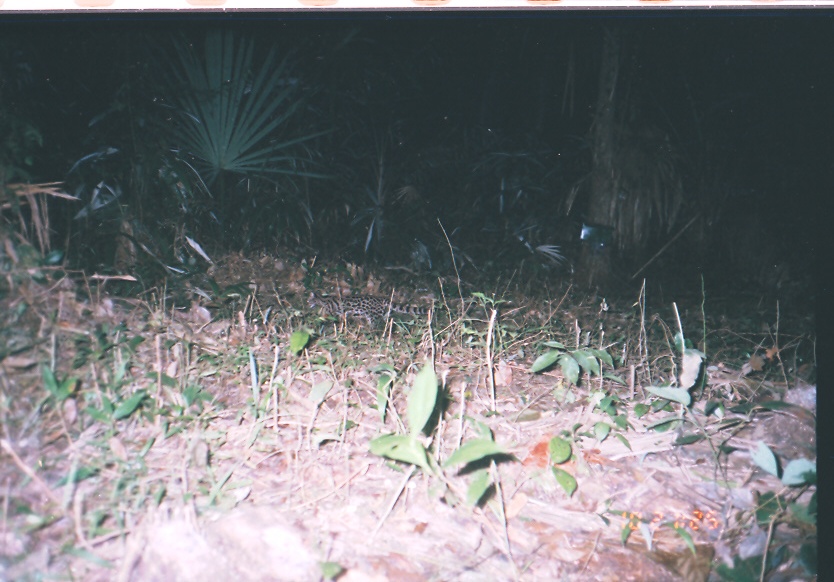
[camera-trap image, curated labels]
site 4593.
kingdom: Animalia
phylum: Chordata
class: Mammalia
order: Carnivora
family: Felidae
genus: Leopardus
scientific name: Leopardus wiedii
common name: margay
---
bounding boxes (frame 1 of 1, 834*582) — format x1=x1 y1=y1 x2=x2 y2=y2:
leopardus wiedii: x1=305 y1=290 x2=432 y2=330